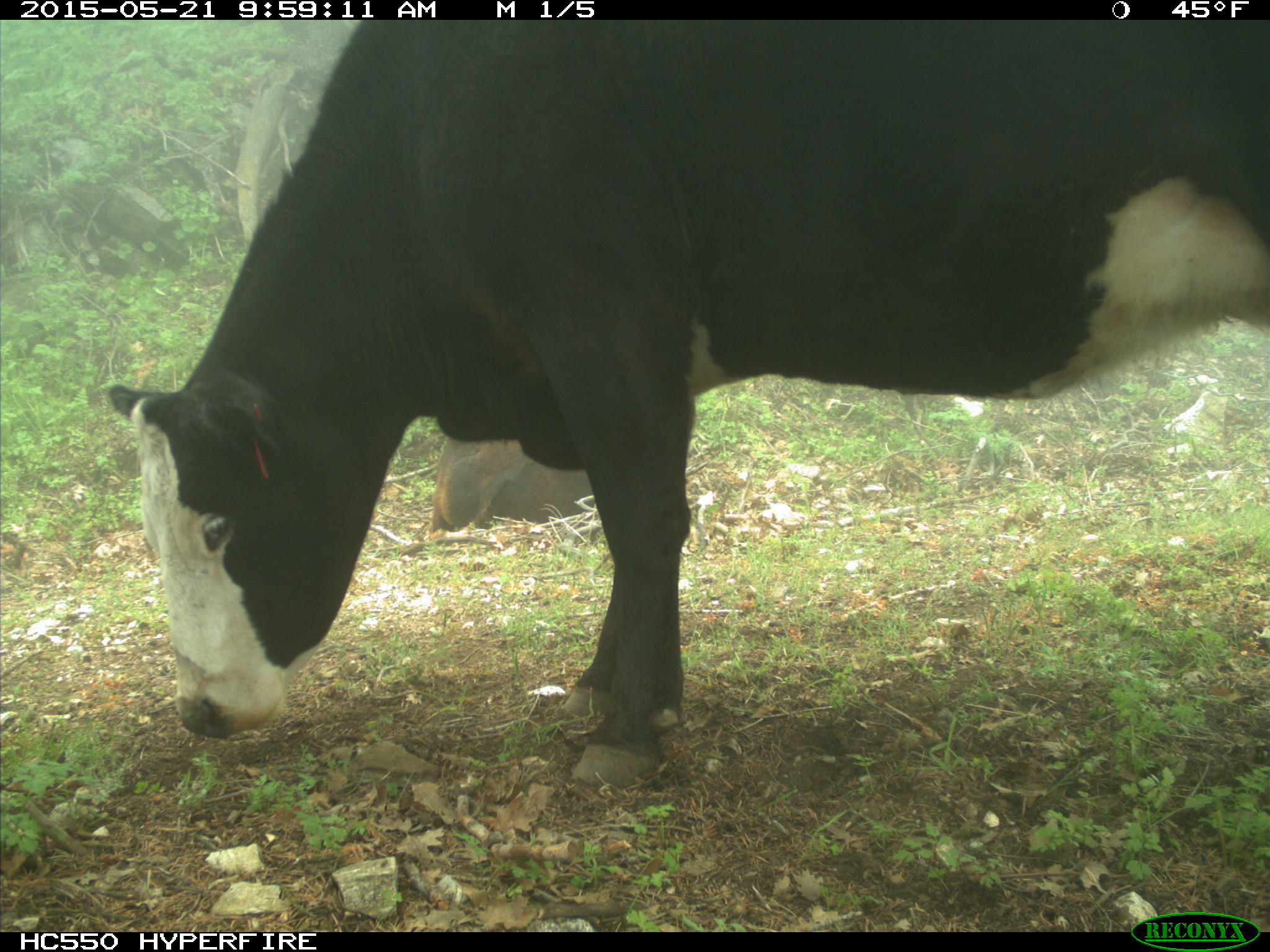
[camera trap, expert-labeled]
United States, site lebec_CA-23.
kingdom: Animalia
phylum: Chordata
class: Mammalia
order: Artiodactyla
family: Bovidae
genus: Bos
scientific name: Bos taurus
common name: domestic cow